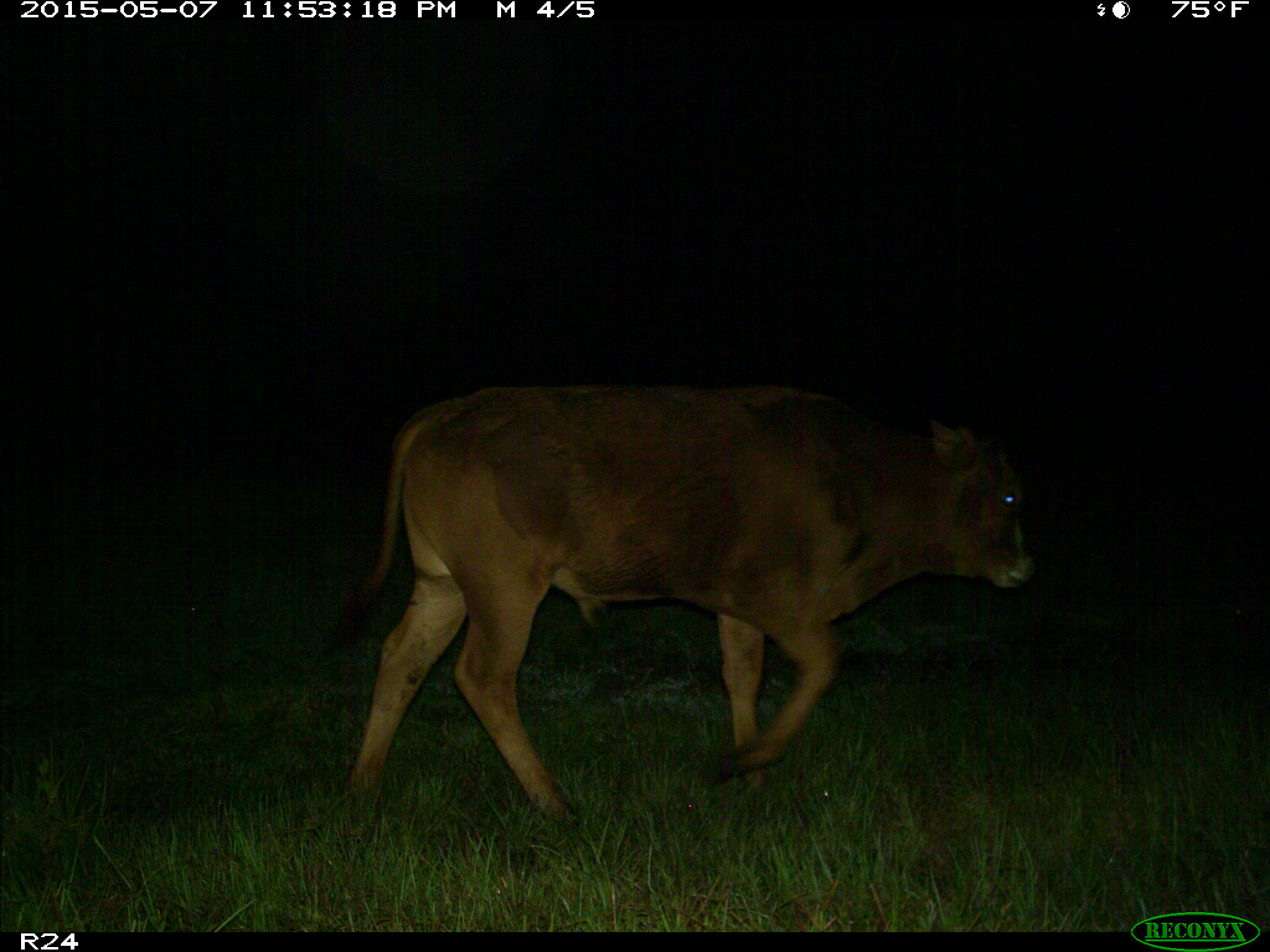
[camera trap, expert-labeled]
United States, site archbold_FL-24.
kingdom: Animalia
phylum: Chordata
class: Mammalia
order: Artiodactyla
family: Bovidae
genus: Bos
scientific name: Bos taurus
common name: domestic cow